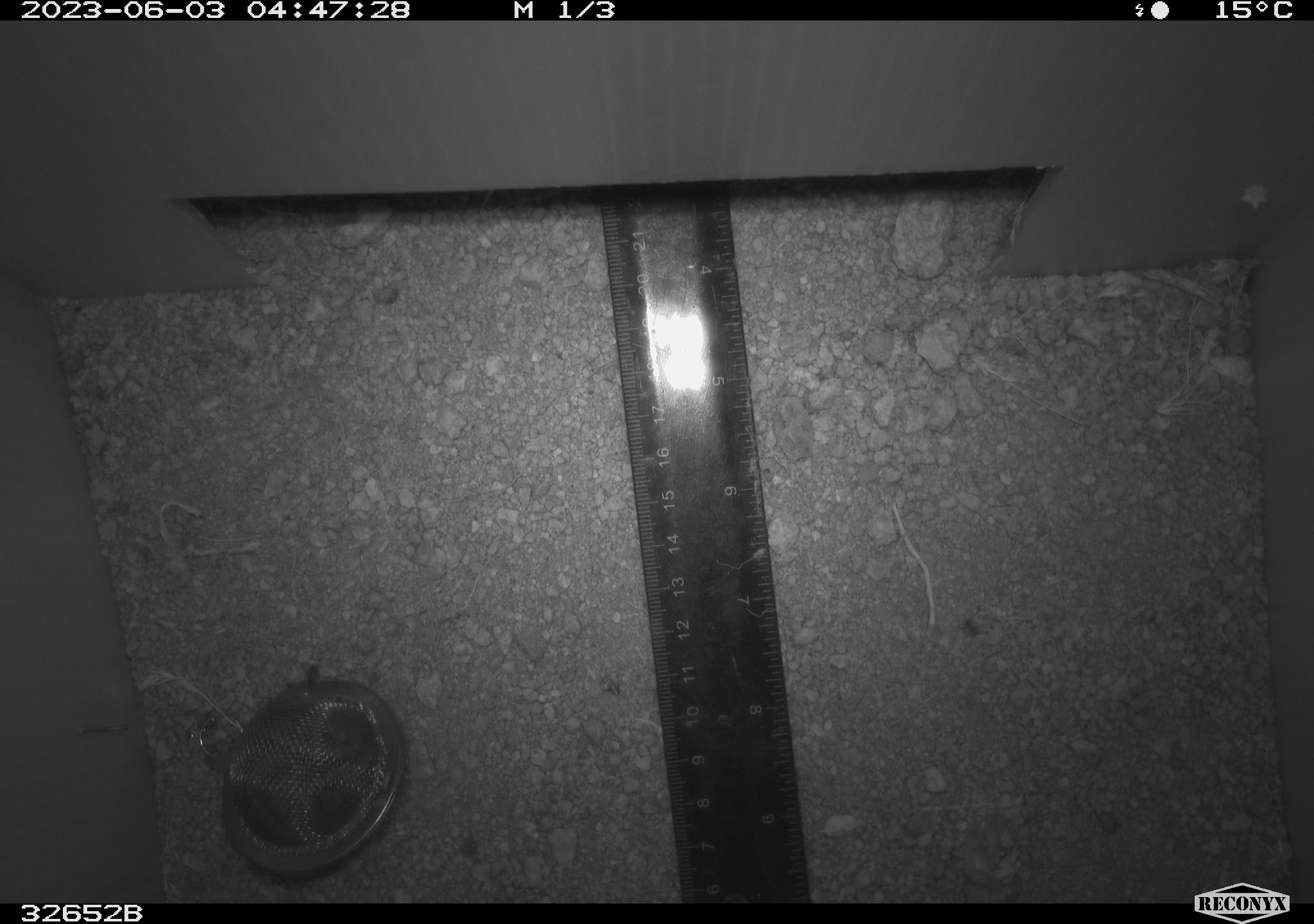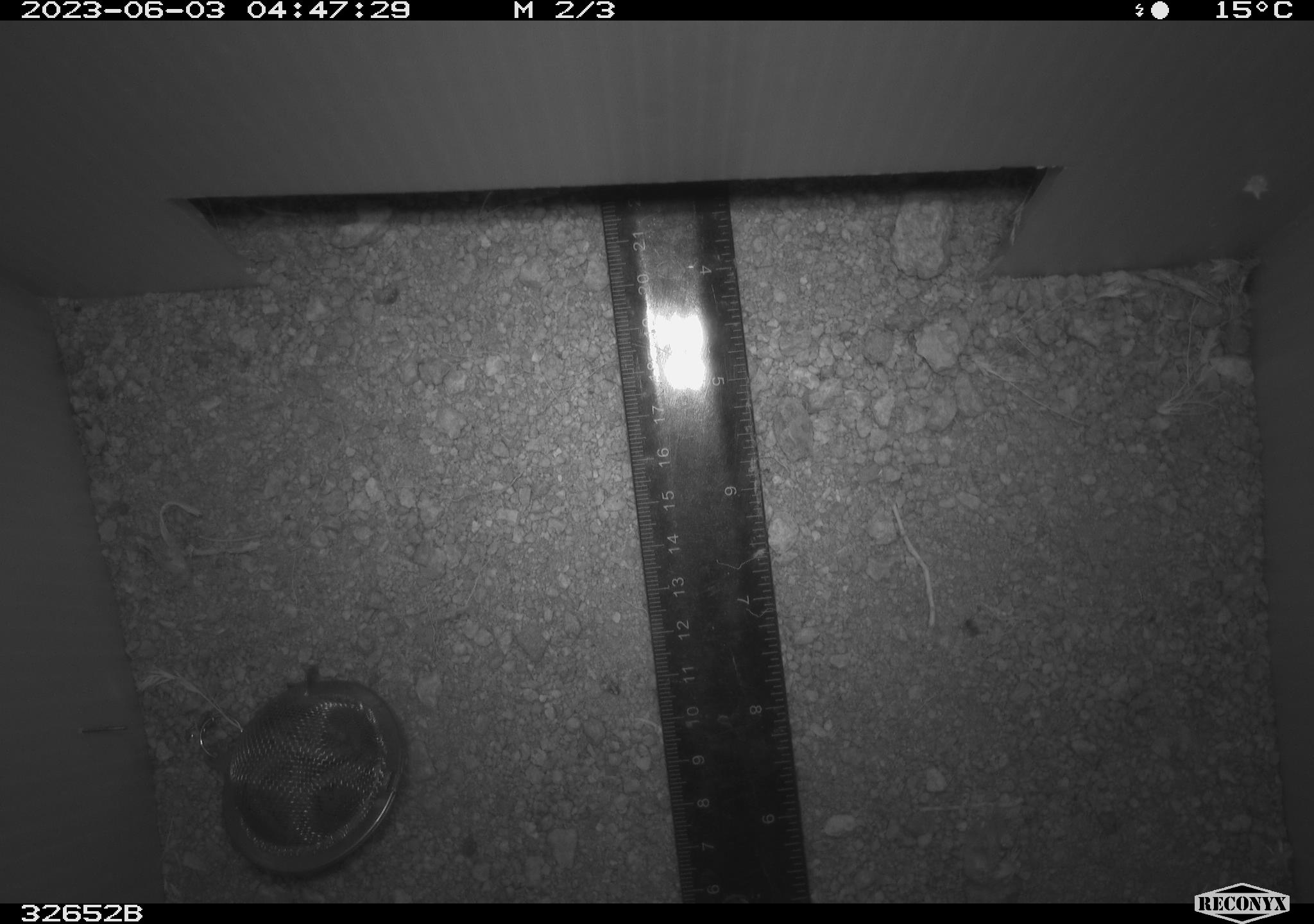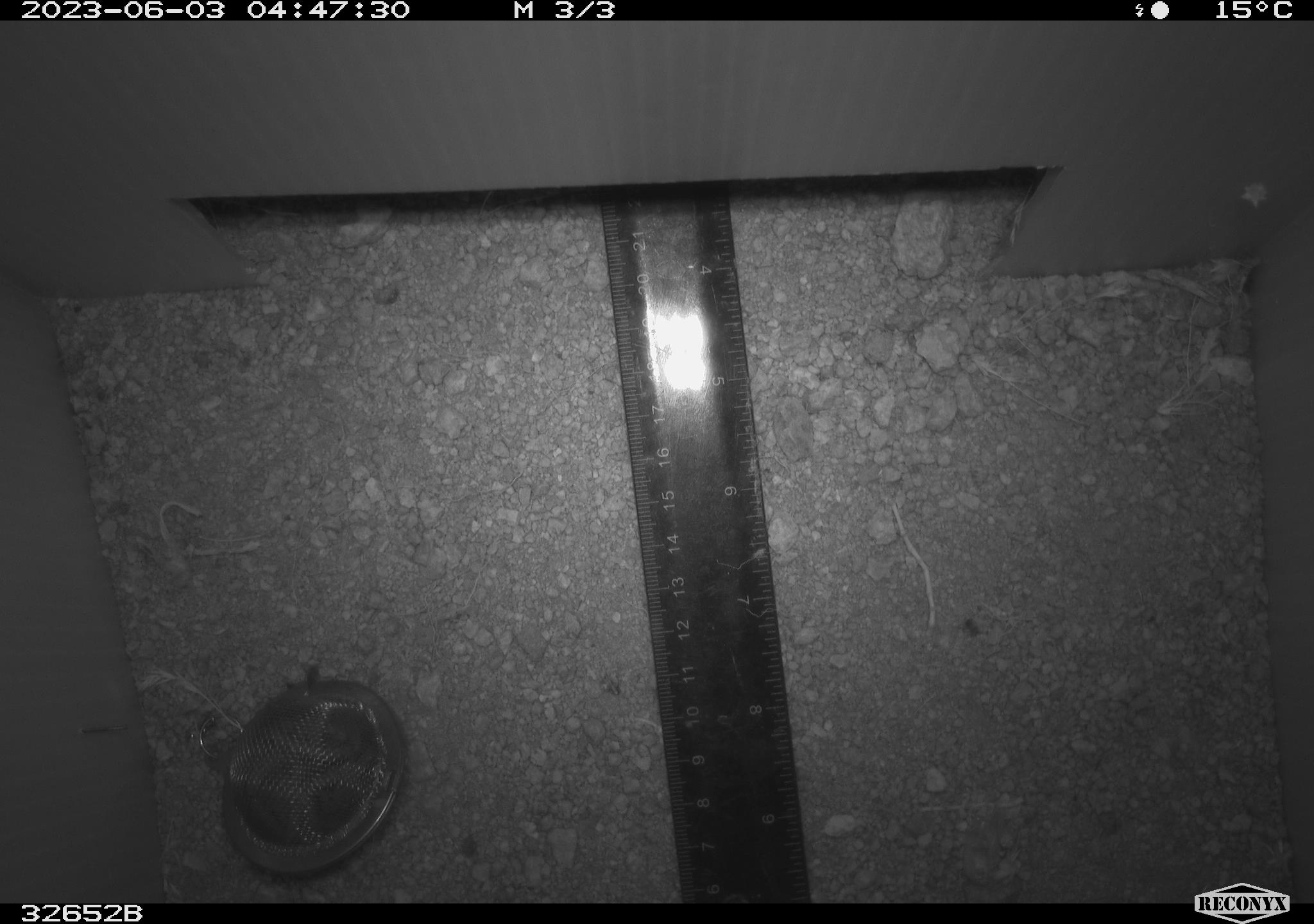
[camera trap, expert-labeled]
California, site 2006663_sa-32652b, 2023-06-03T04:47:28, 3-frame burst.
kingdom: Animalia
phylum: Chordata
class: Mammalia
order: Lagomorpha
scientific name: Lagomorpha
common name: hares, rabbits, and pikas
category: lagomorpha order